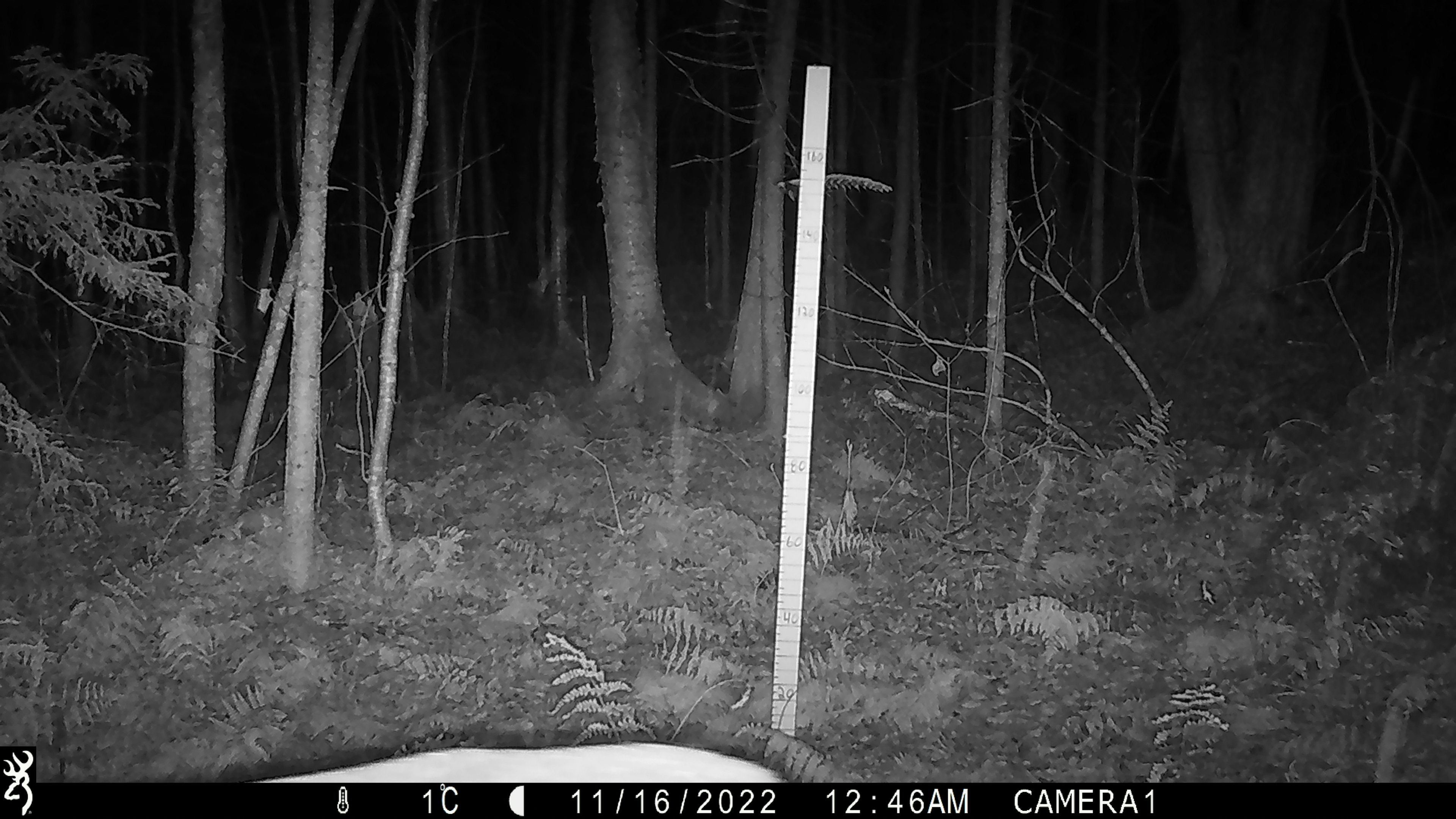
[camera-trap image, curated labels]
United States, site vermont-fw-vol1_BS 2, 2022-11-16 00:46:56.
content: unidentified animal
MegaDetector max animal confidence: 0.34